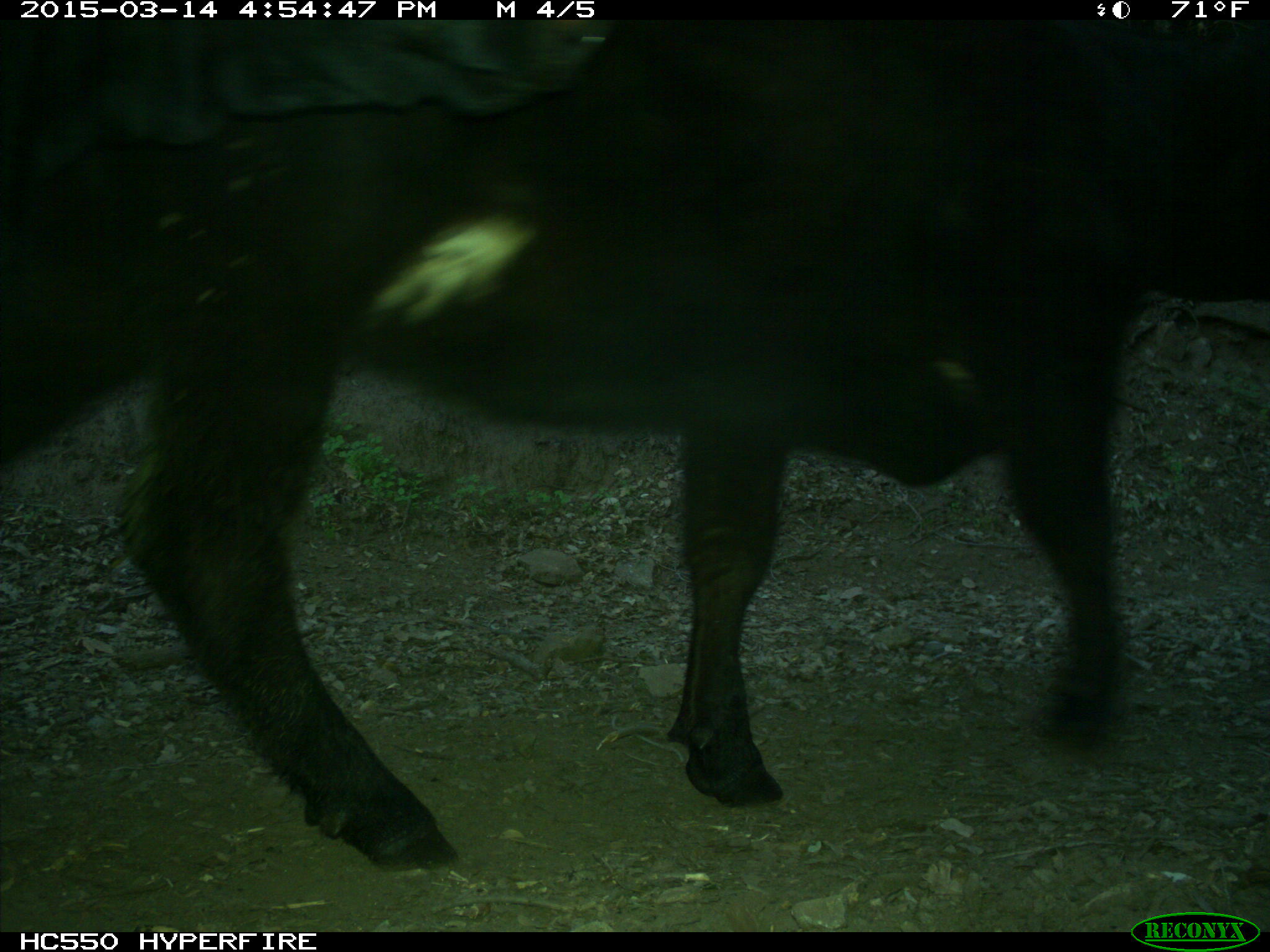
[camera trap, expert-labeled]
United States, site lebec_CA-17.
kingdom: Animalia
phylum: Chordata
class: Mammalia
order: Artiodactyla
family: Bovidae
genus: Bos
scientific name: Bos taurus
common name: domestic cow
Bos taurus (domestic cow).